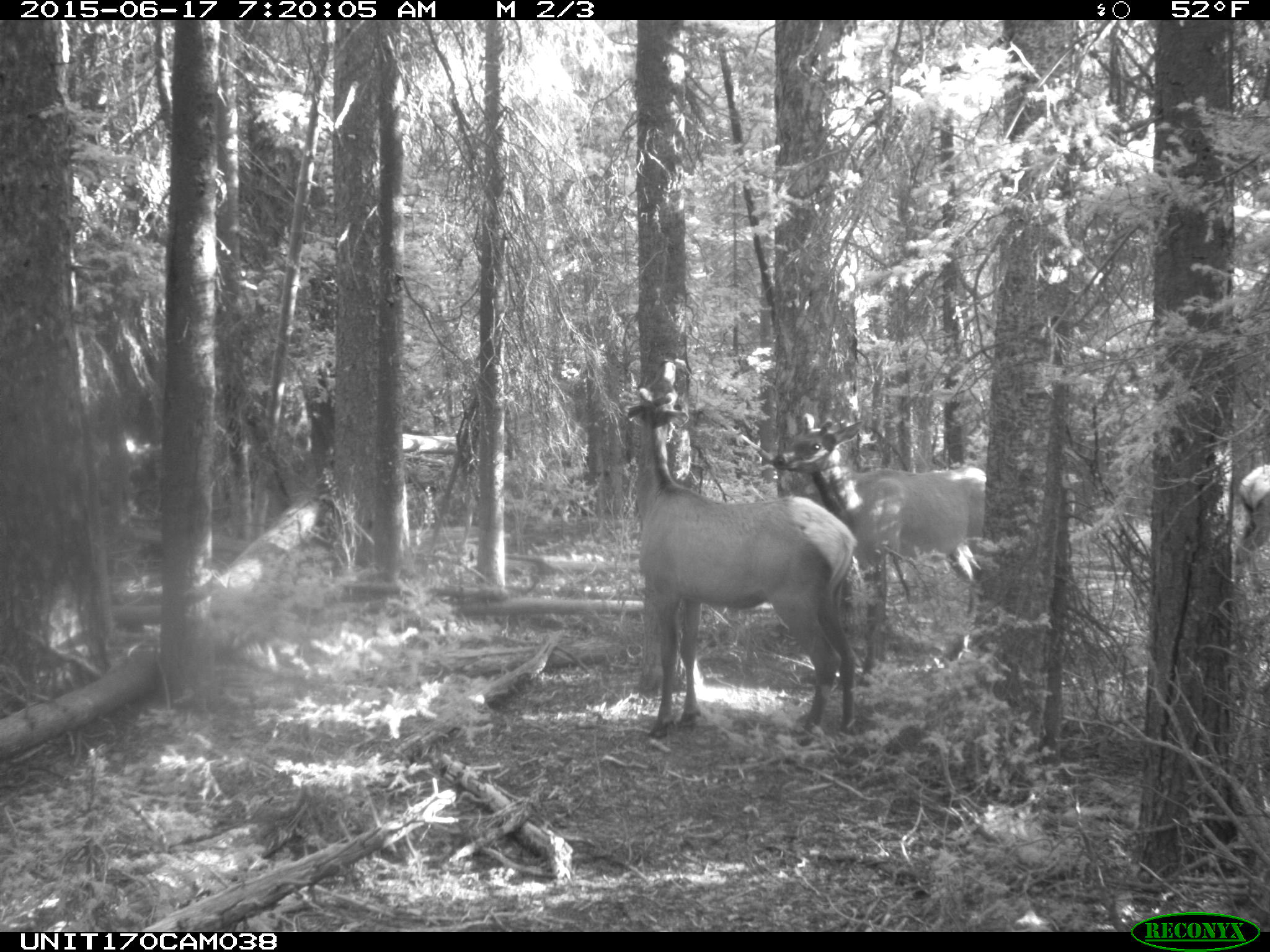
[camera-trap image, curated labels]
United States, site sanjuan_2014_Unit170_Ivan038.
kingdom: Animalia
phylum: Chordata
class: Mammalia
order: Artiodactyla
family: Cervidae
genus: Cervus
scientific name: Cervus elaphus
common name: red deer